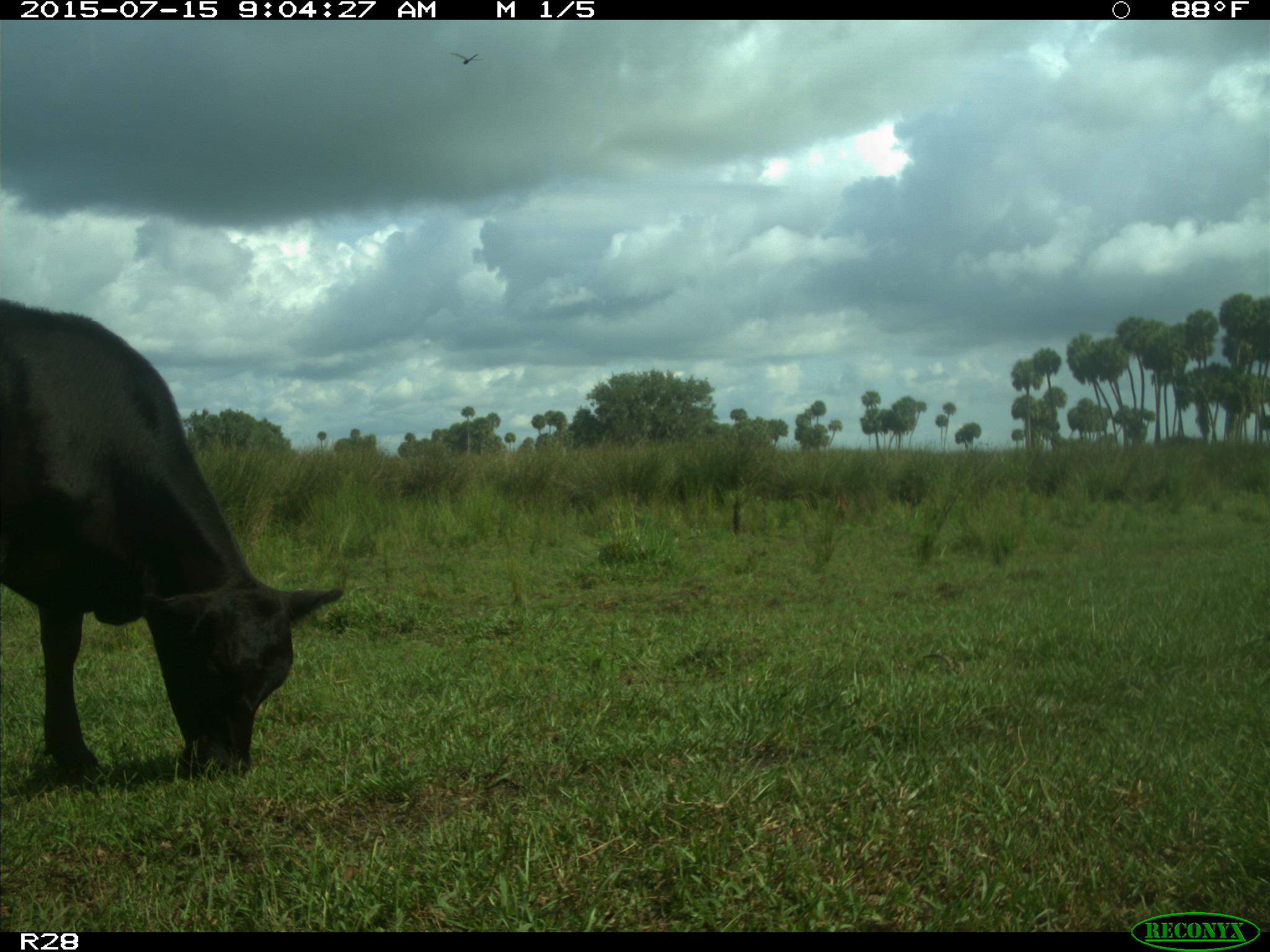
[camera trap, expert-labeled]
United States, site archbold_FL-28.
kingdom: Animalia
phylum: Chordata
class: Mammalia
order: Artiodactyla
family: Bovidae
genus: Bos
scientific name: Bos taurus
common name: domestic cow